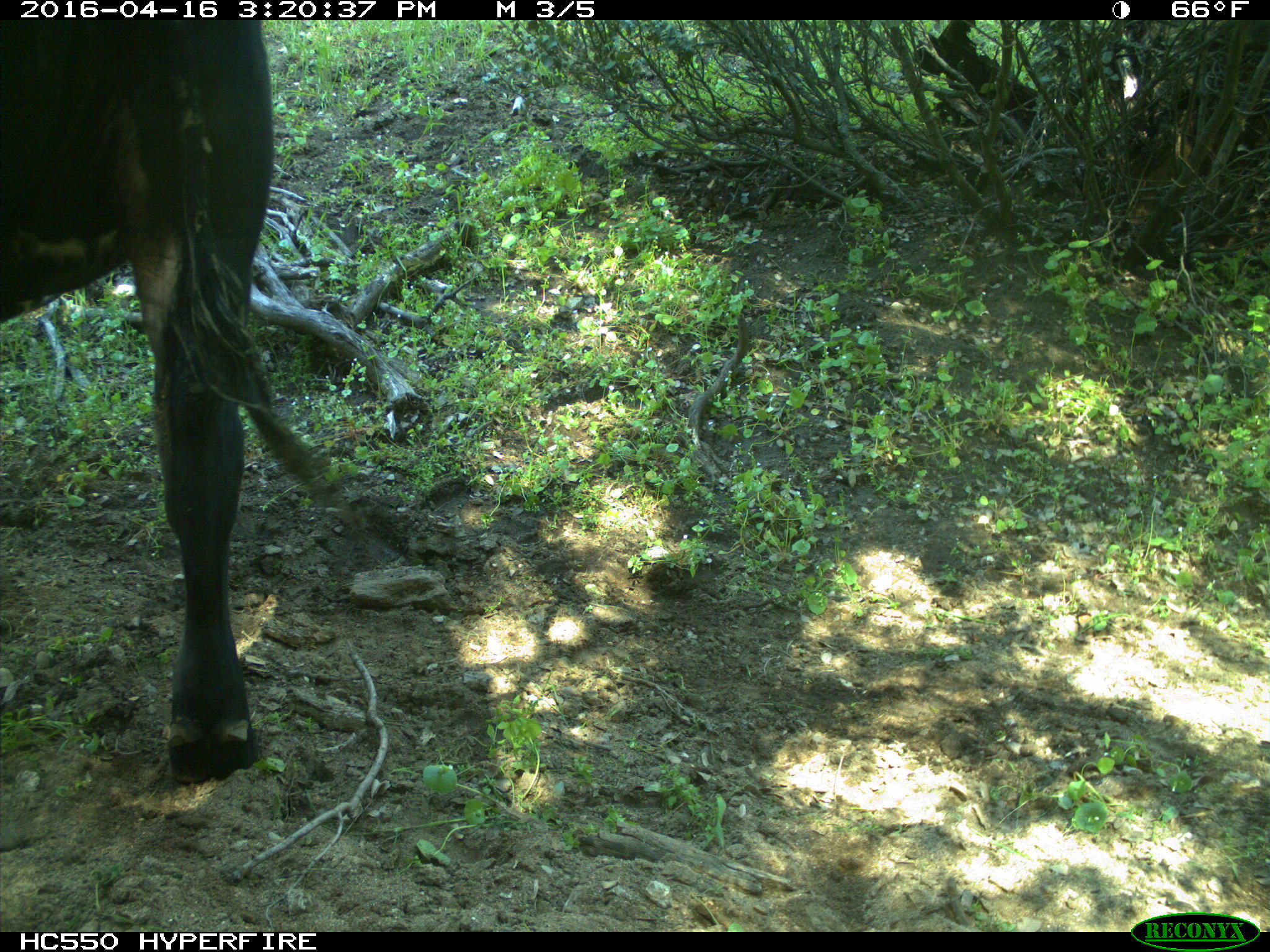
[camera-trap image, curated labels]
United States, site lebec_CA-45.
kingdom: Animalia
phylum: Chordata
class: Mammalia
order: Artiodactyla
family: Bovidae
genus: Bos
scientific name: Bos taurus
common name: domestic cow